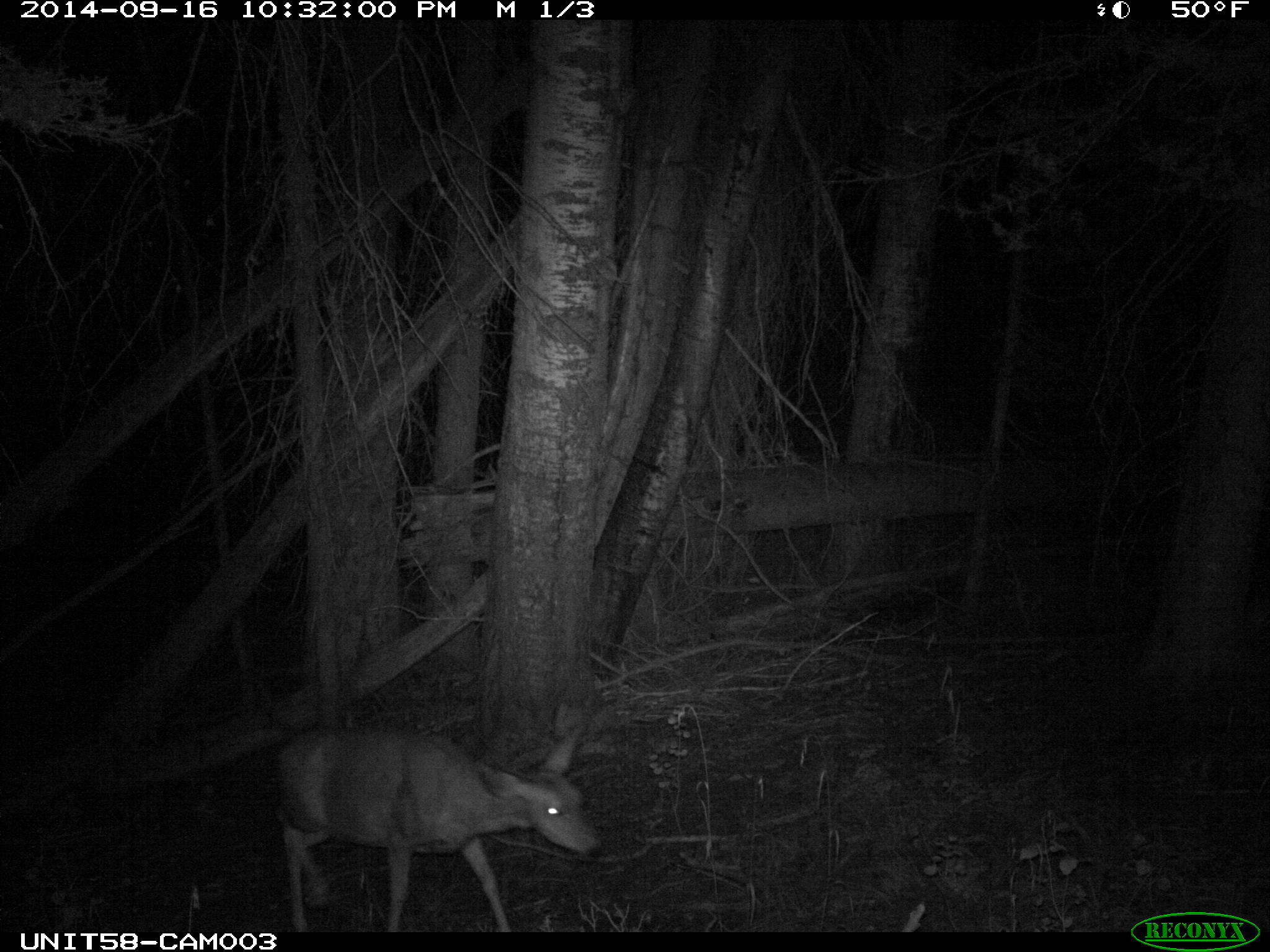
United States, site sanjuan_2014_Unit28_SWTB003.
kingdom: Animalia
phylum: Chordata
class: Mammalia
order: Artiodactyla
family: Cervidae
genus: Odocoileus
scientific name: Odocoileus hemionus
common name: mule deer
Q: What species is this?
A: Odocoileus hemionus (mule deer).